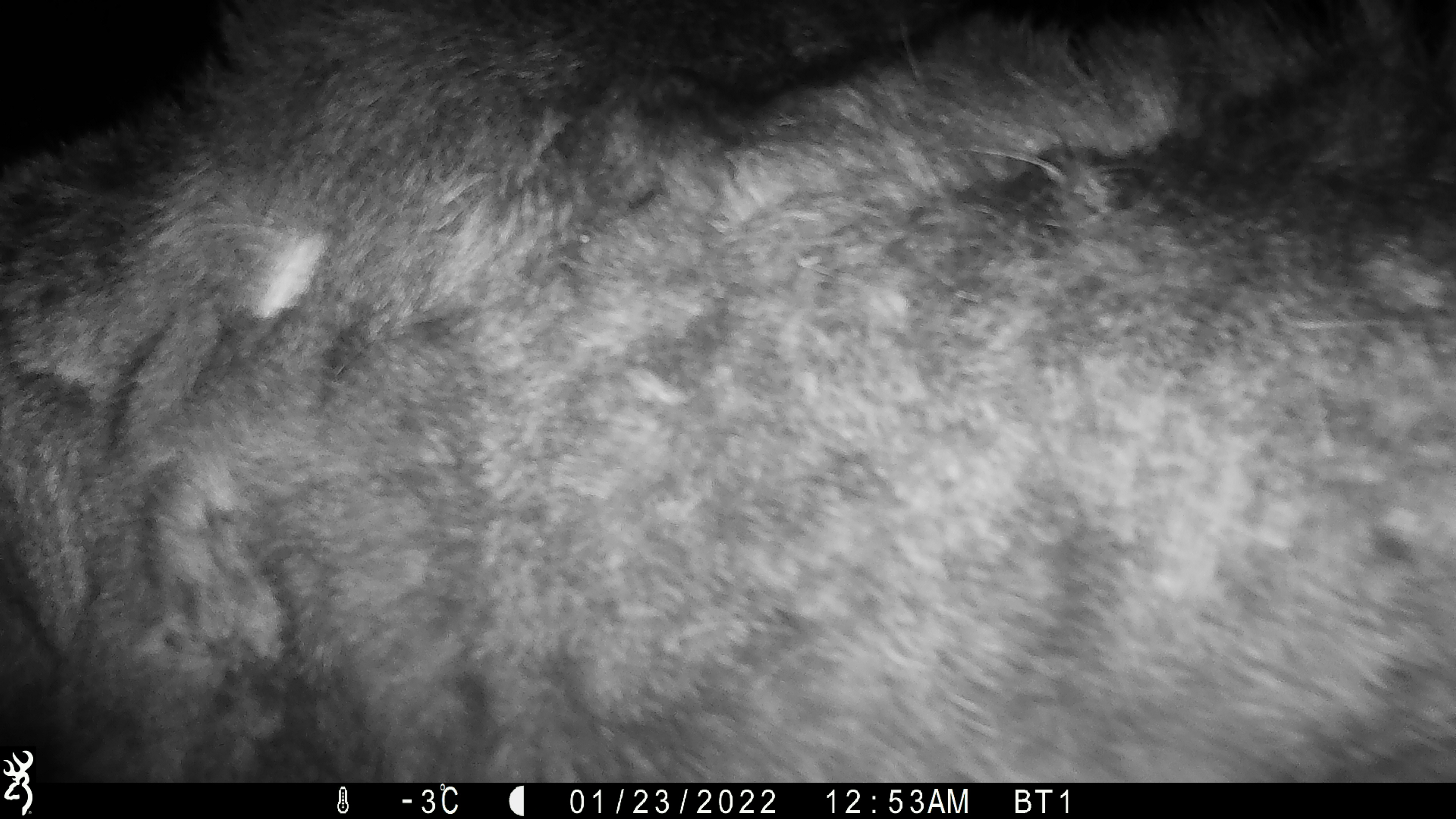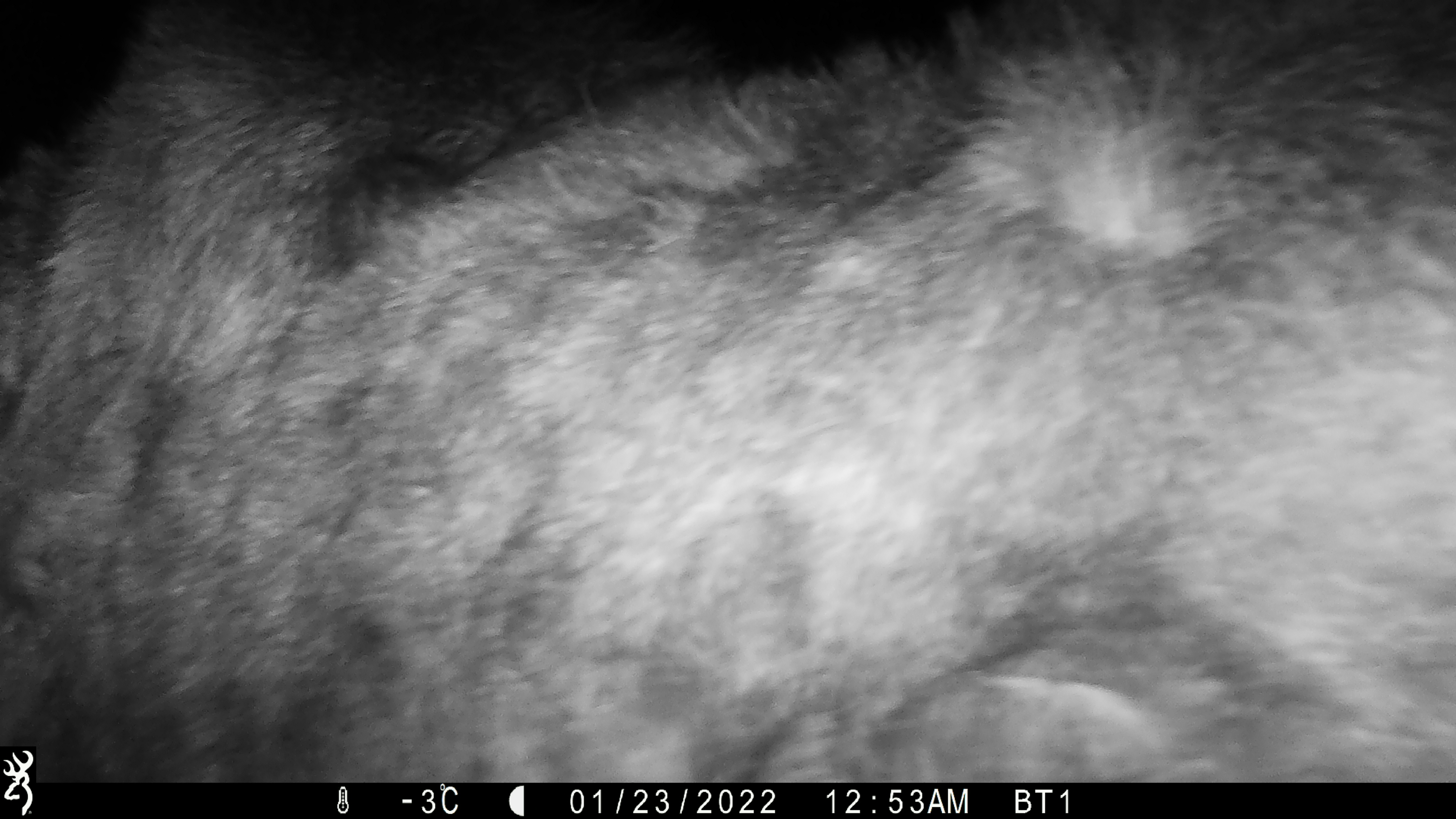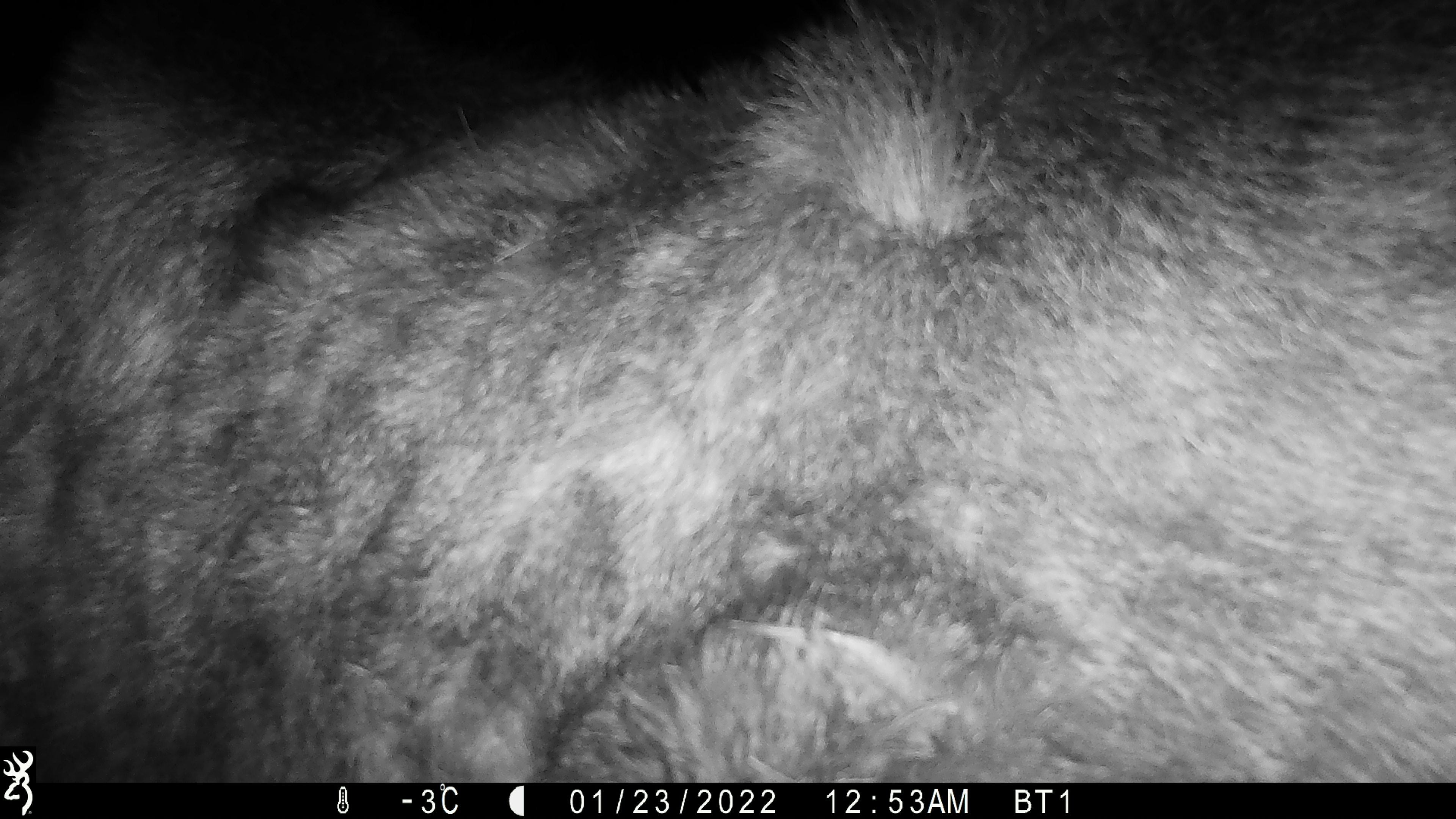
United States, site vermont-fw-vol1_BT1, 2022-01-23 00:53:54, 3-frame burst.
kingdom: Animalia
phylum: Chordata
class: Mammalia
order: Artiodactyla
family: Cervidae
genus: Alces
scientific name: Alces alces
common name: moose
Moose (Alces alces).